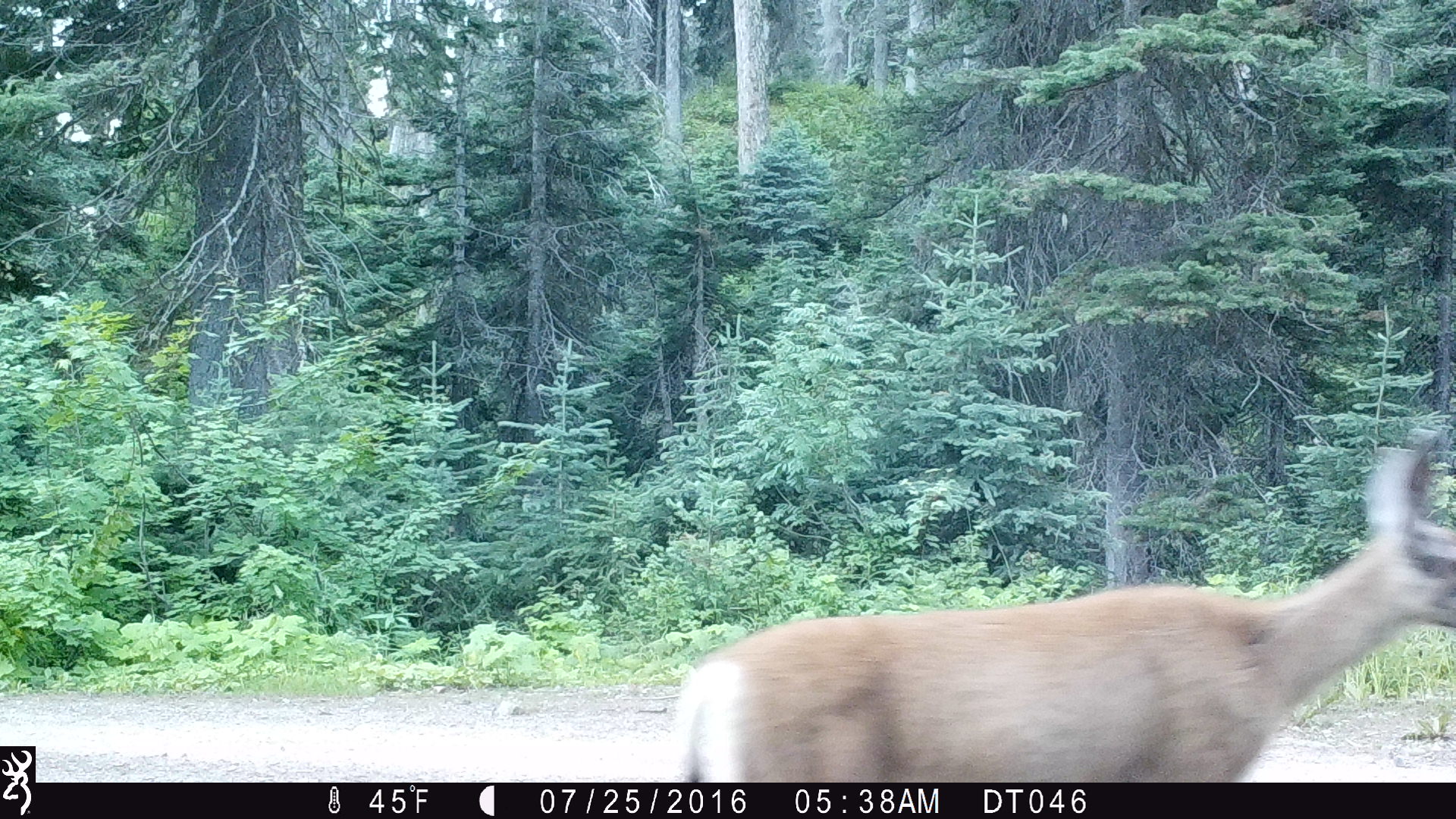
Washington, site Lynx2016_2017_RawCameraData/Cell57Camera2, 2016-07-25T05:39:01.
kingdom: Animalia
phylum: Chordata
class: Mammalia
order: Artiodactyla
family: Cervidae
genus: Odocoileus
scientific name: Odocoileus hemionus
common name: mule deer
Odocoileus hemionus (mule deer). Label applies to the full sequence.